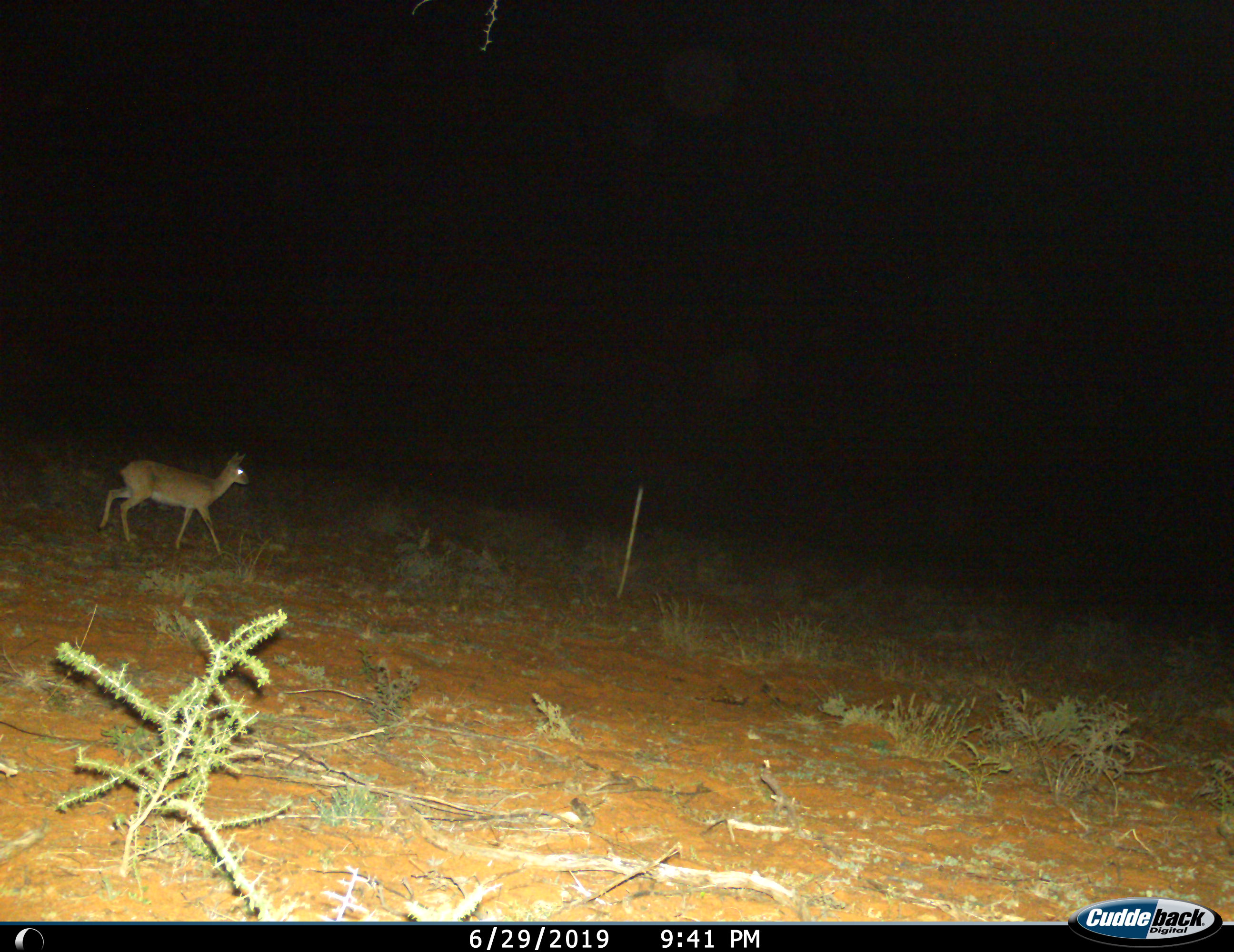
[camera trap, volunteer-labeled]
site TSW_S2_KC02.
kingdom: Animalia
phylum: Chordata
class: Mammalia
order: Artiodactyla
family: Bovidae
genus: Raphicerus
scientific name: Raphicerus campestris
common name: steenbok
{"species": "steenbok (Raphicerus campestris)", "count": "1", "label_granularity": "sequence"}